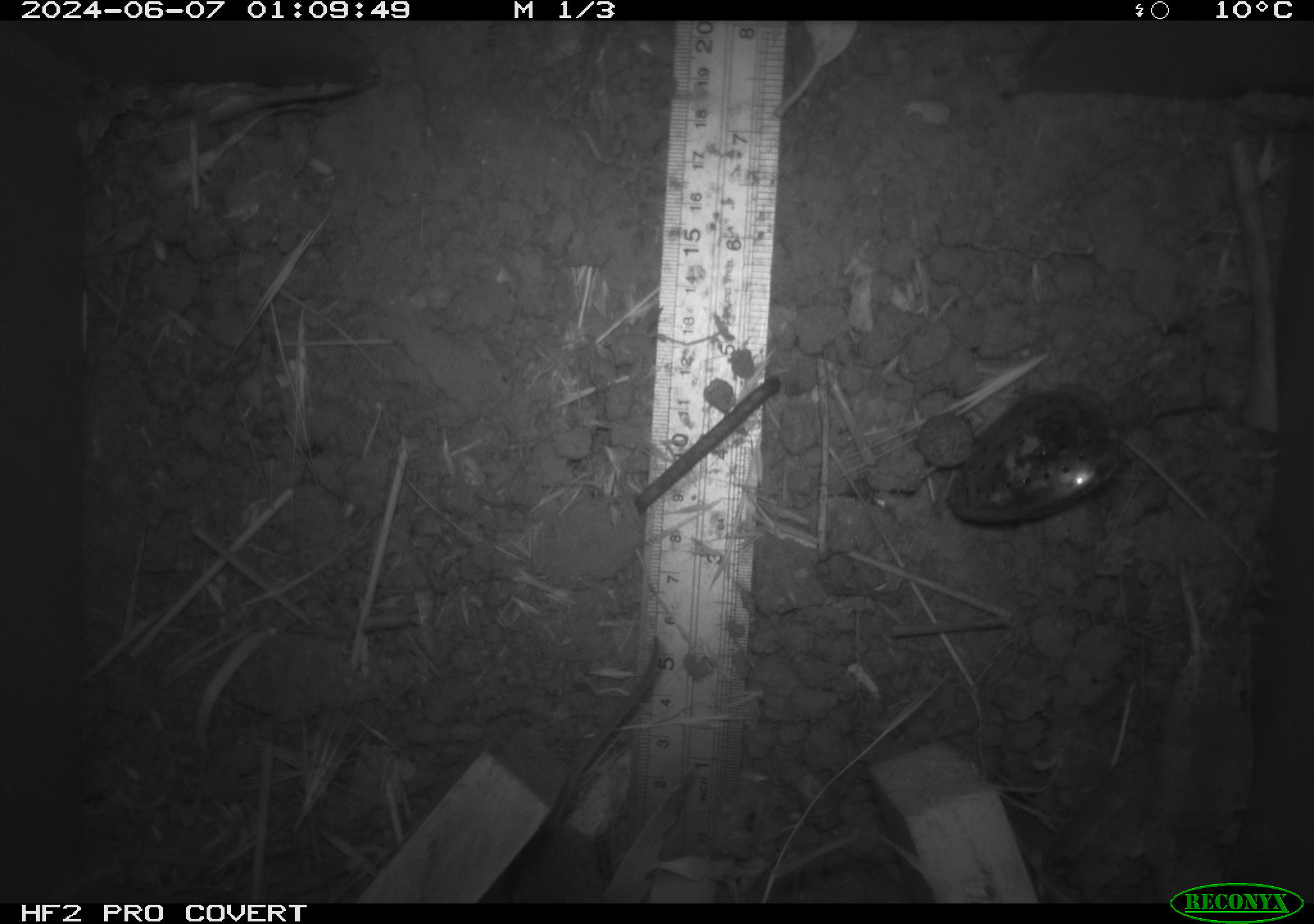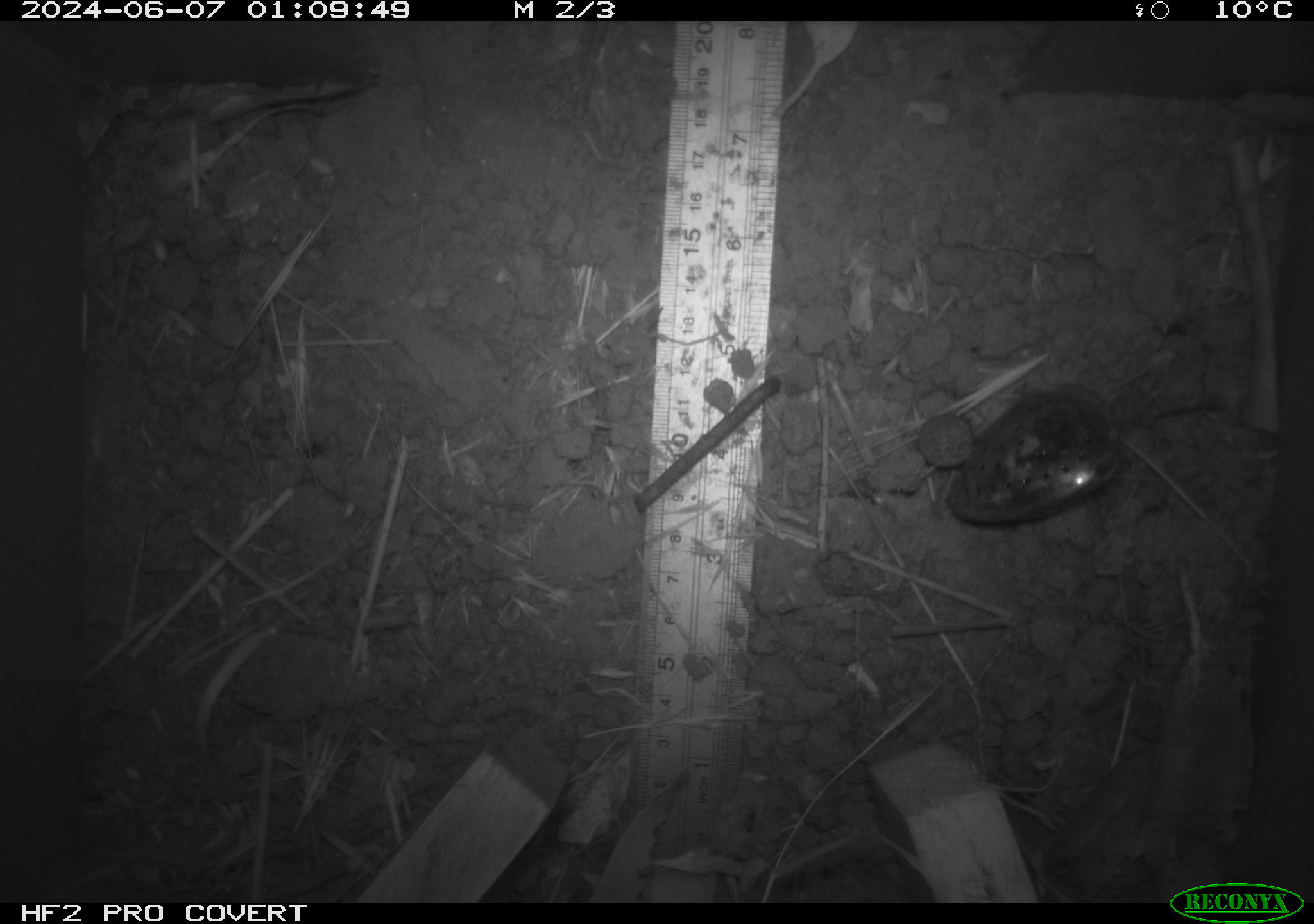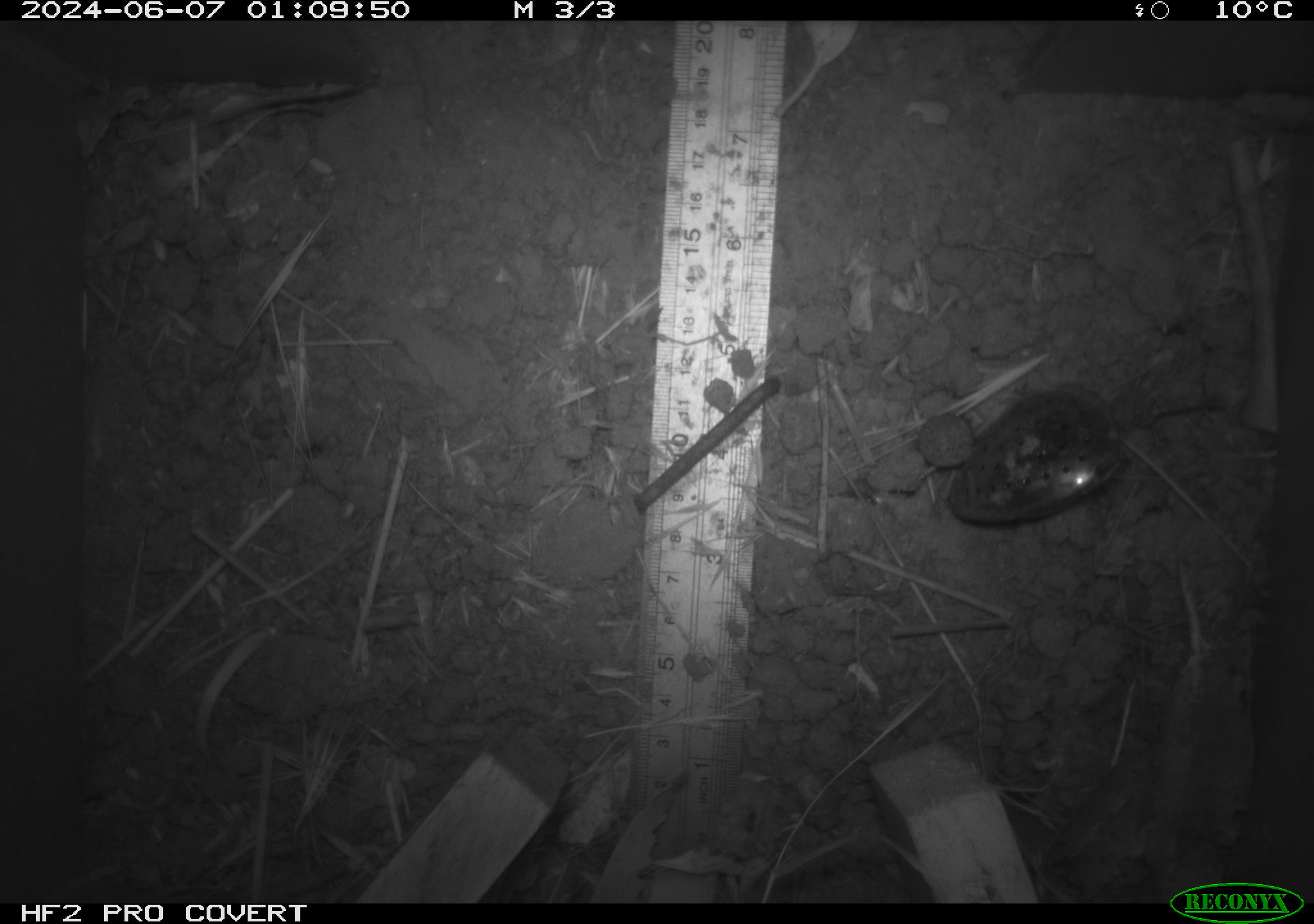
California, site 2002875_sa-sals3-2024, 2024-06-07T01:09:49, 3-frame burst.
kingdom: Animalia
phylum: Chordata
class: Mammalia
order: Rodentia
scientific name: Rodentia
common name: rodent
Rodent (Rodentia).